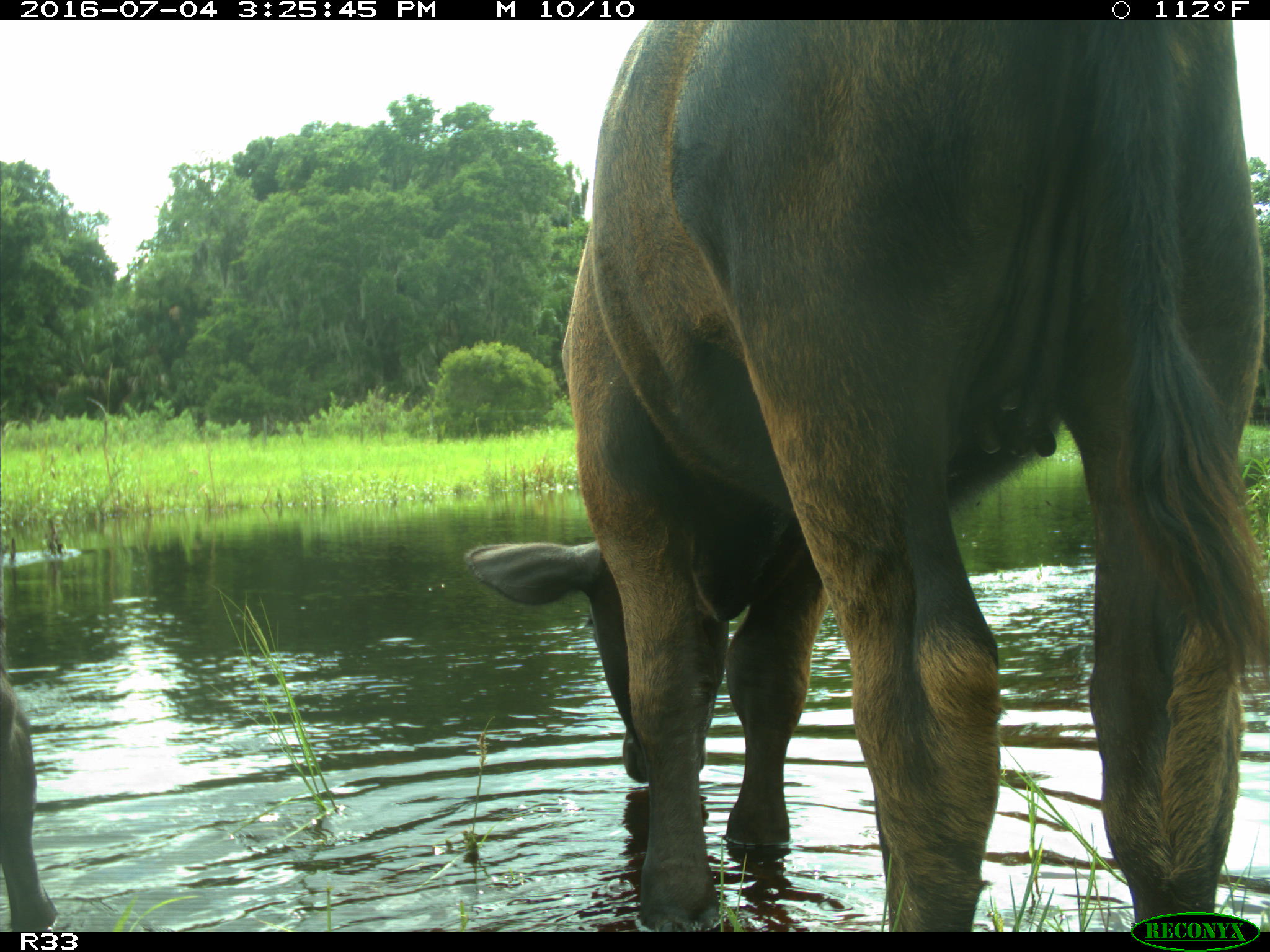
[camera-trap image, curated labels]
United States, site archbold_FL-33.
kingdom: Animalia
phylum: Chordata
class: Mammalia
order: Artiodactyla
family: Bovidae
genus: Bos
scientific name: Bos taurus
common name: domestic cow